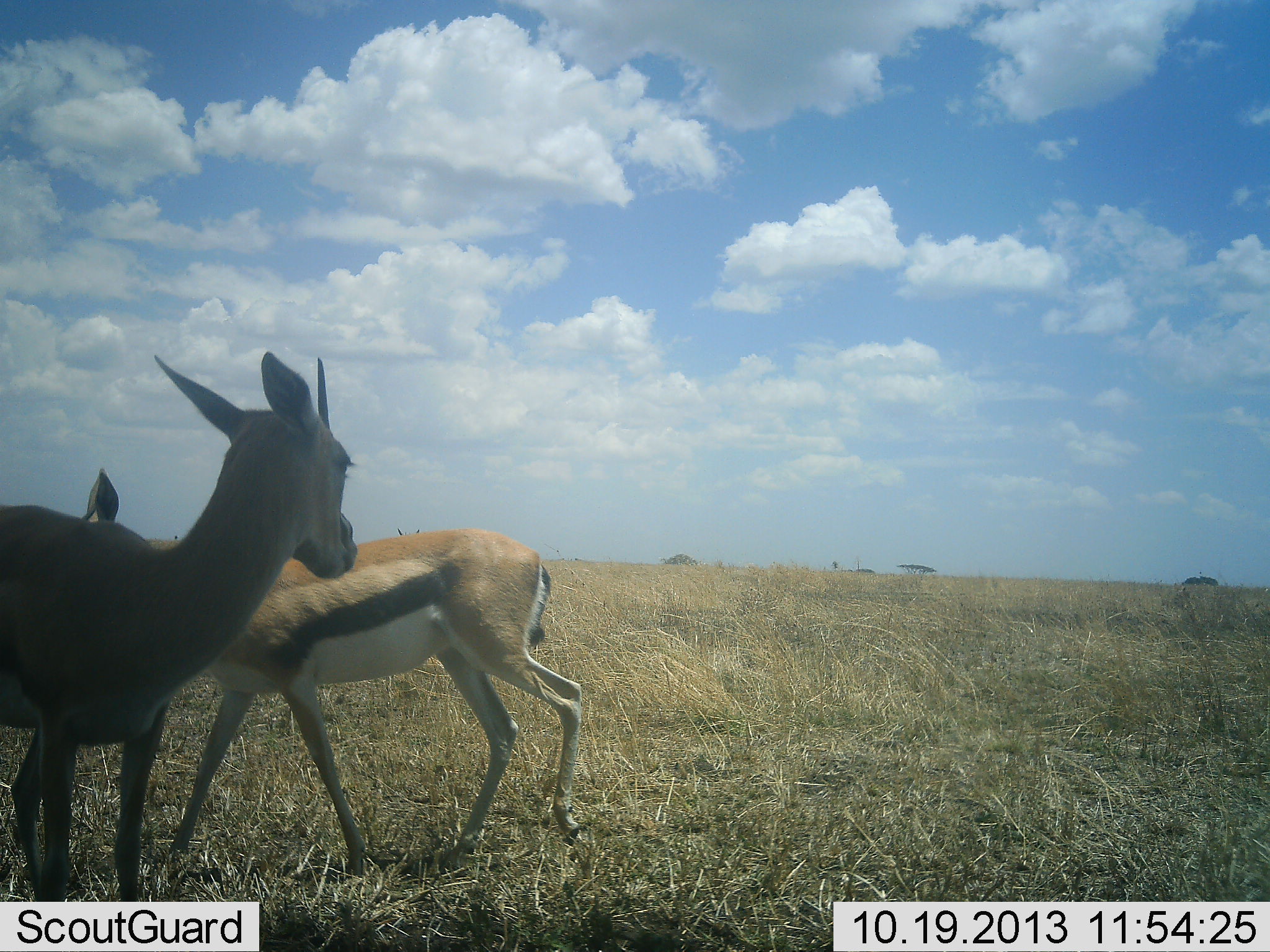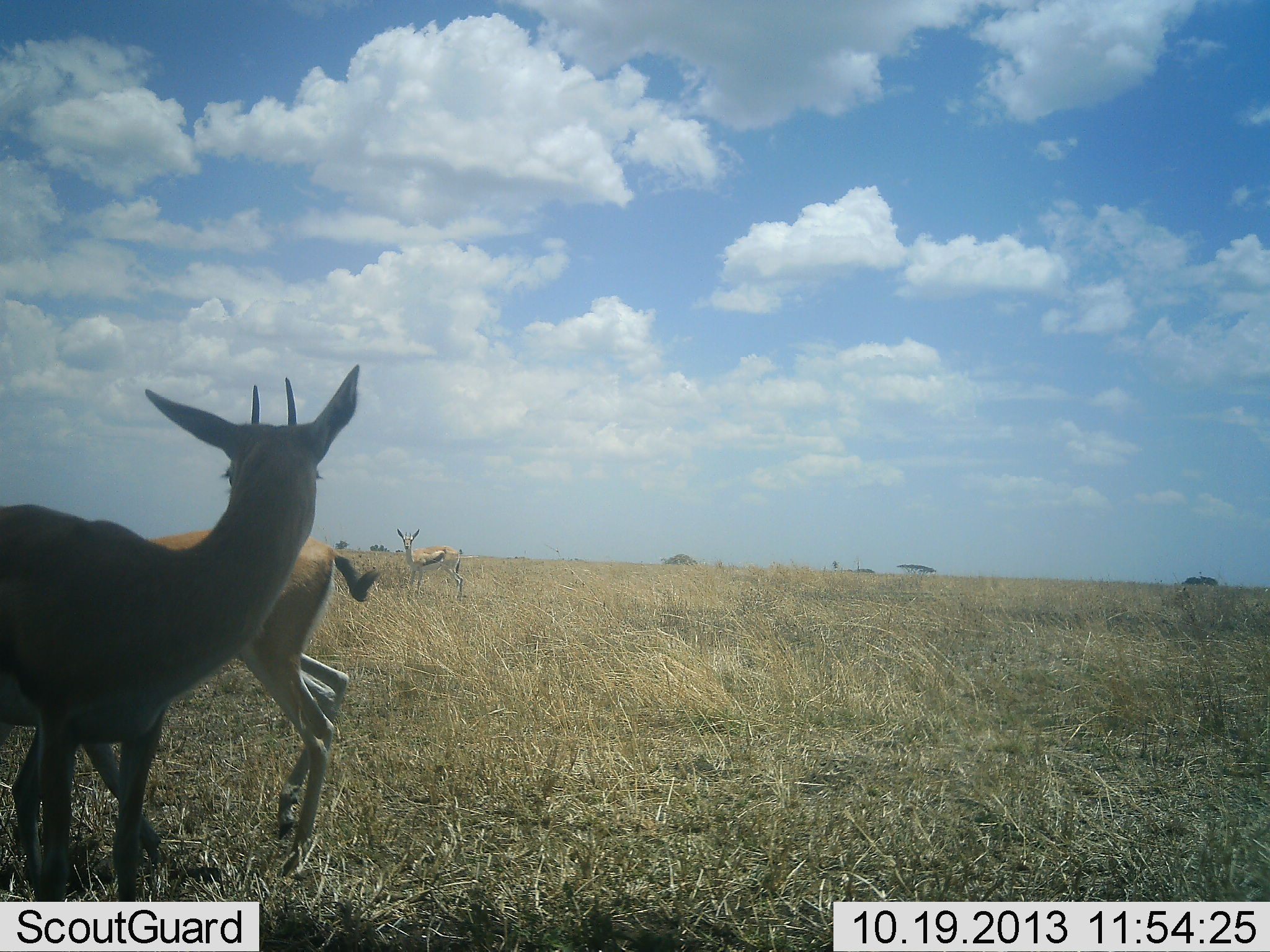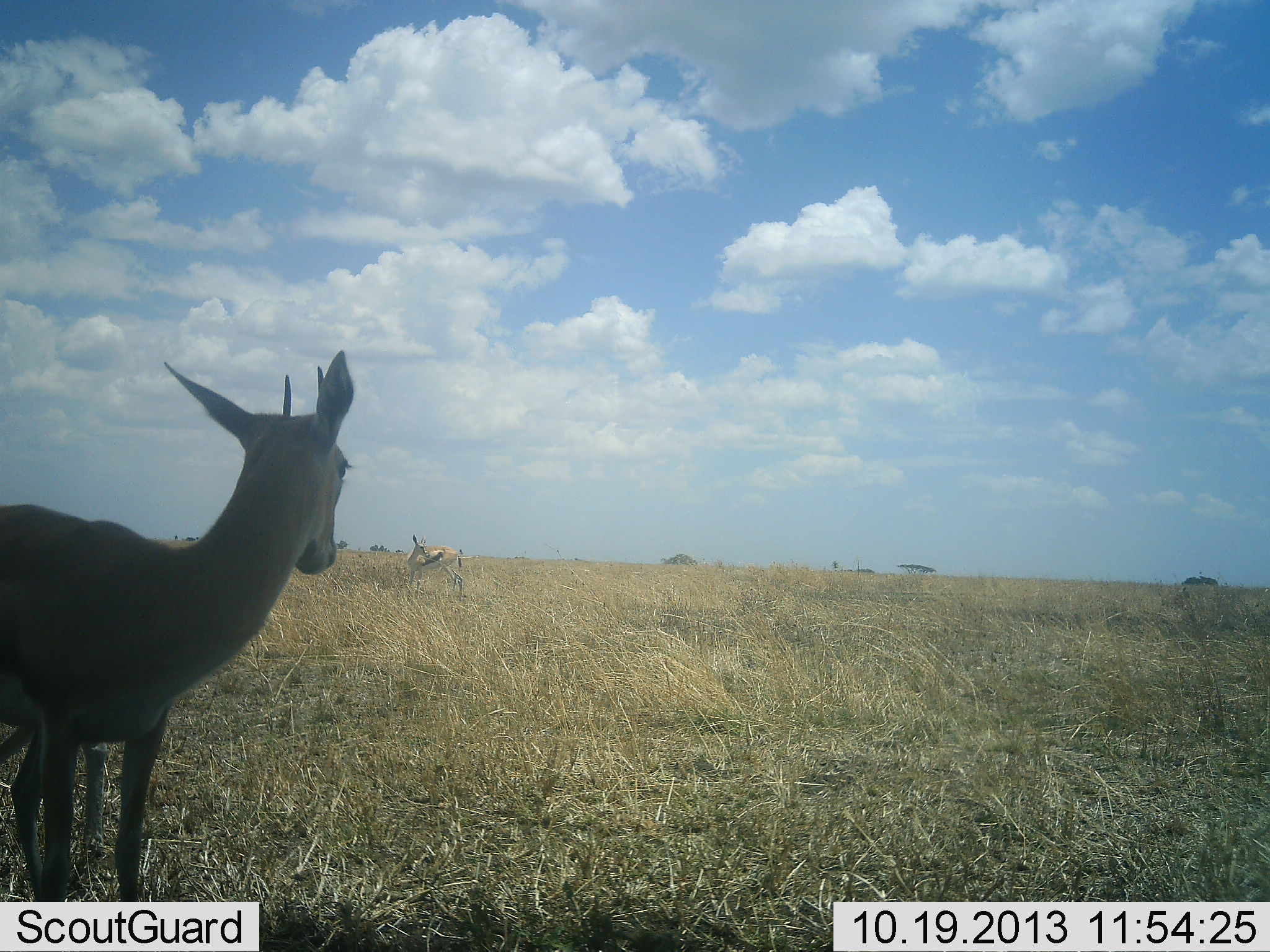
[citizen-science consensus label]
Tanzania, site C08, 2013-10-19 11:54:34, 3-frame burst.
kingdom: Animalia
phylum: Chordata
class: Mammalia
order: Artiodactyla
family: Bovidae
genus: Eudorcas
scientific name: Eudorcas thomsonii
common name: thomson's gazelle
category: gazellethomsons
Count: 3.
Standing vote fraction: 92%.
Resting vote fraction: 0%.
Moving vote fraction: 69%.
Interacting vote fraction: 8%.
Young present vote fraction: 0%.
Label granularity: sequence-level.